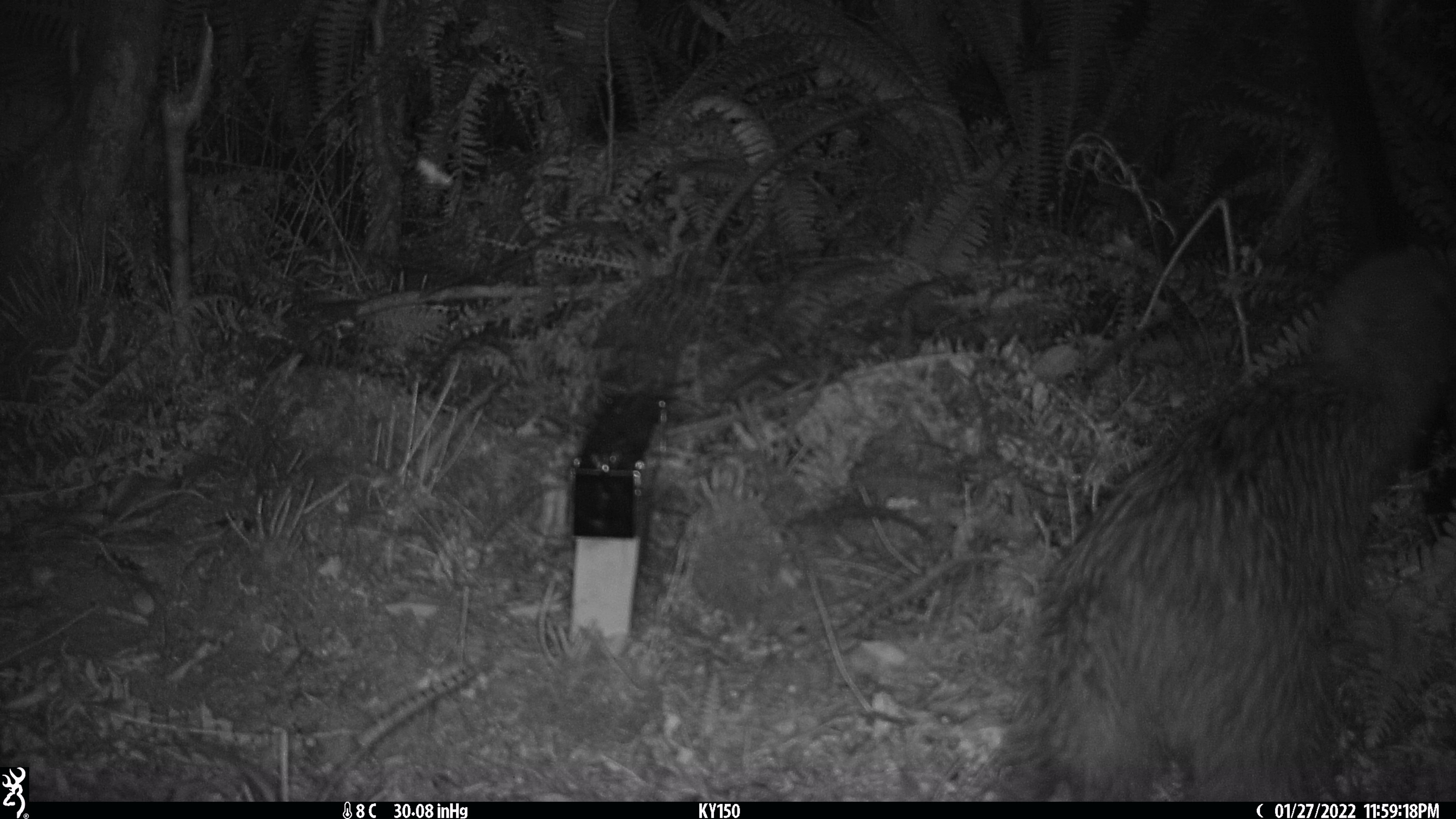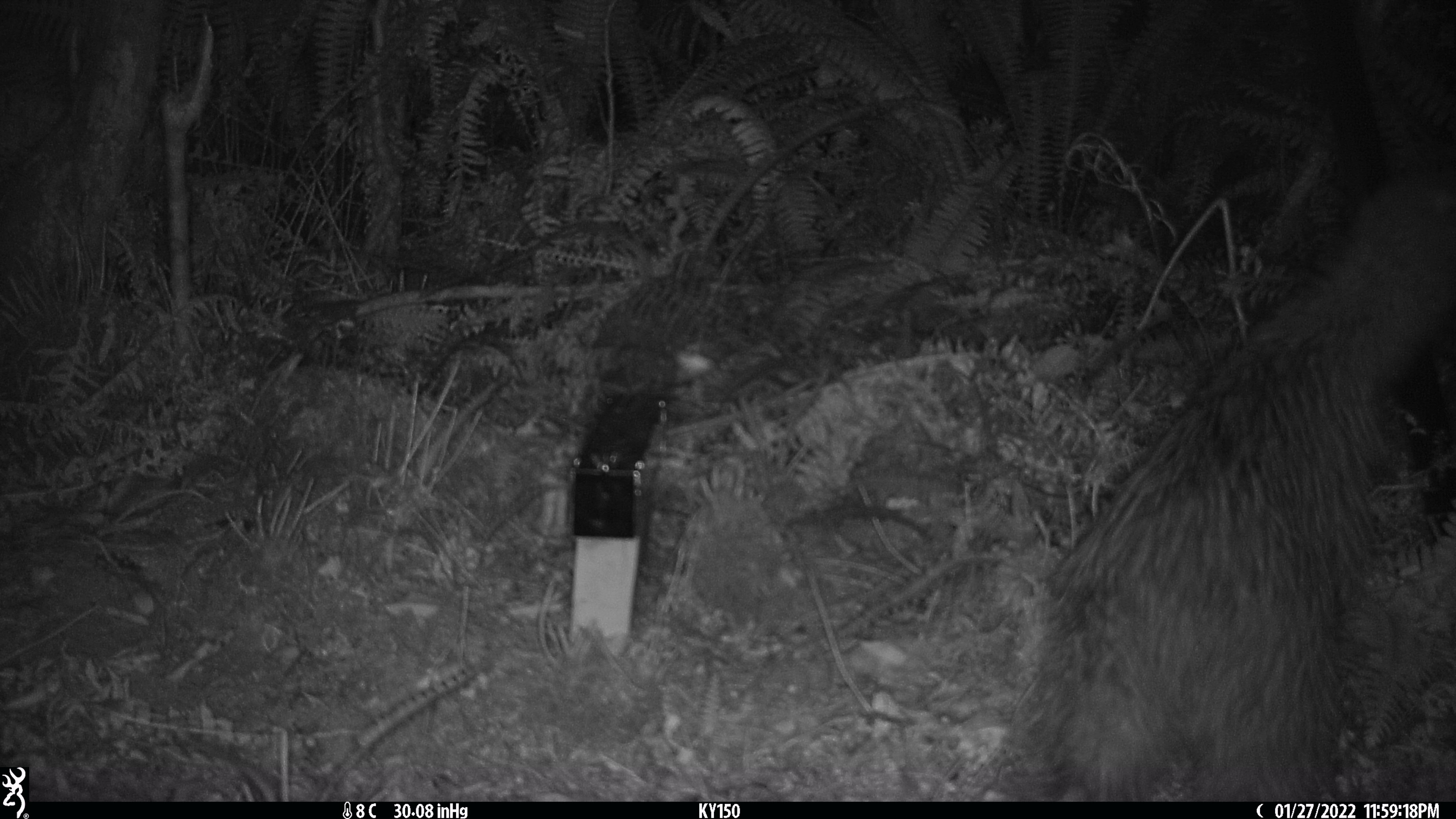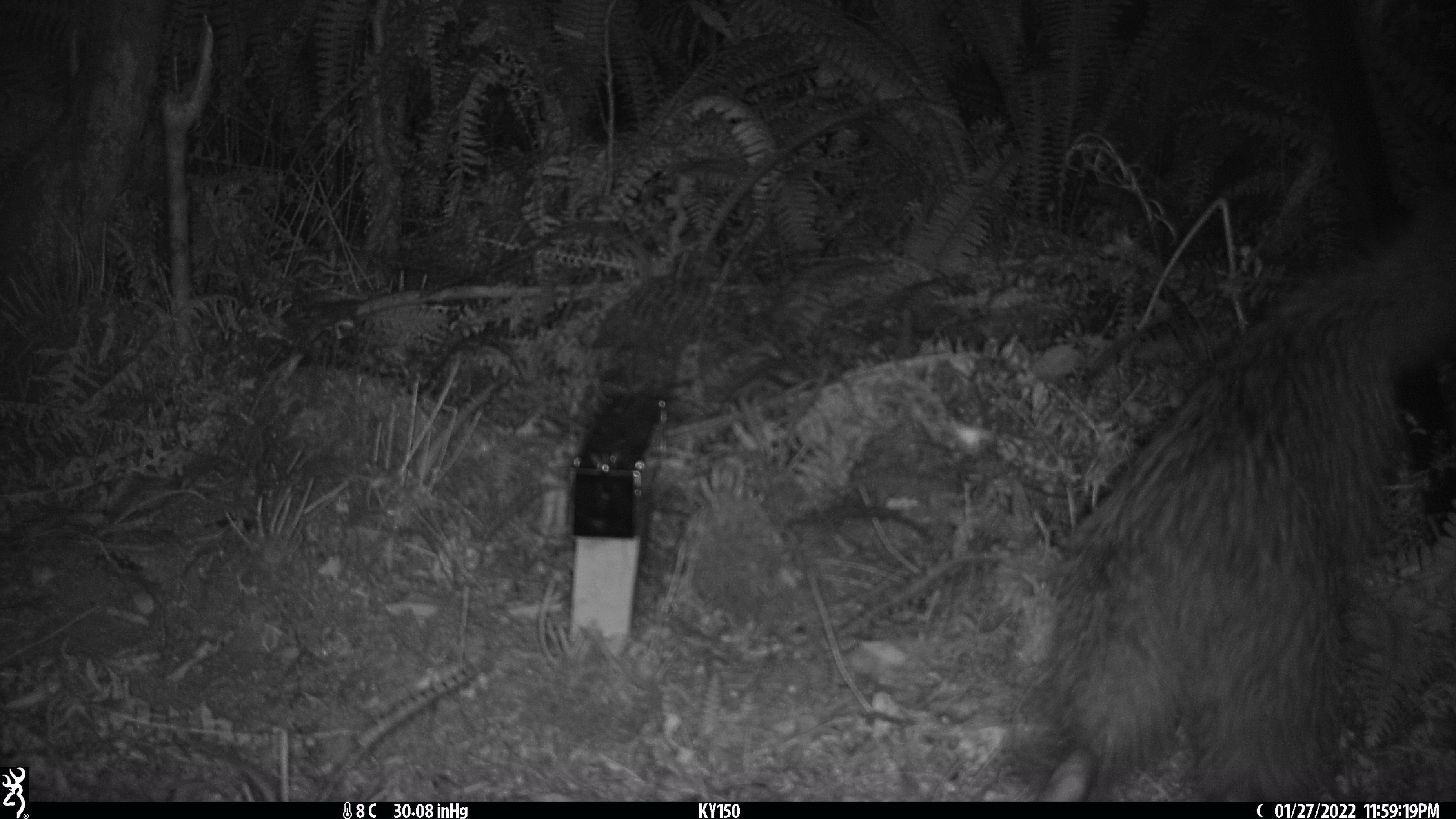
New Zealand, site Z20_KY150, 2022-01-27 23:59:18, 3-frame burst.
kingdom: Animalia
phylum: Chordata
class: Aves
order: Apterygiformes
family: Apterygidae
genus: Apteryx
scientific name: Apteryx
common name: kiwi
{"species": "kiwi (Apteryx)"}